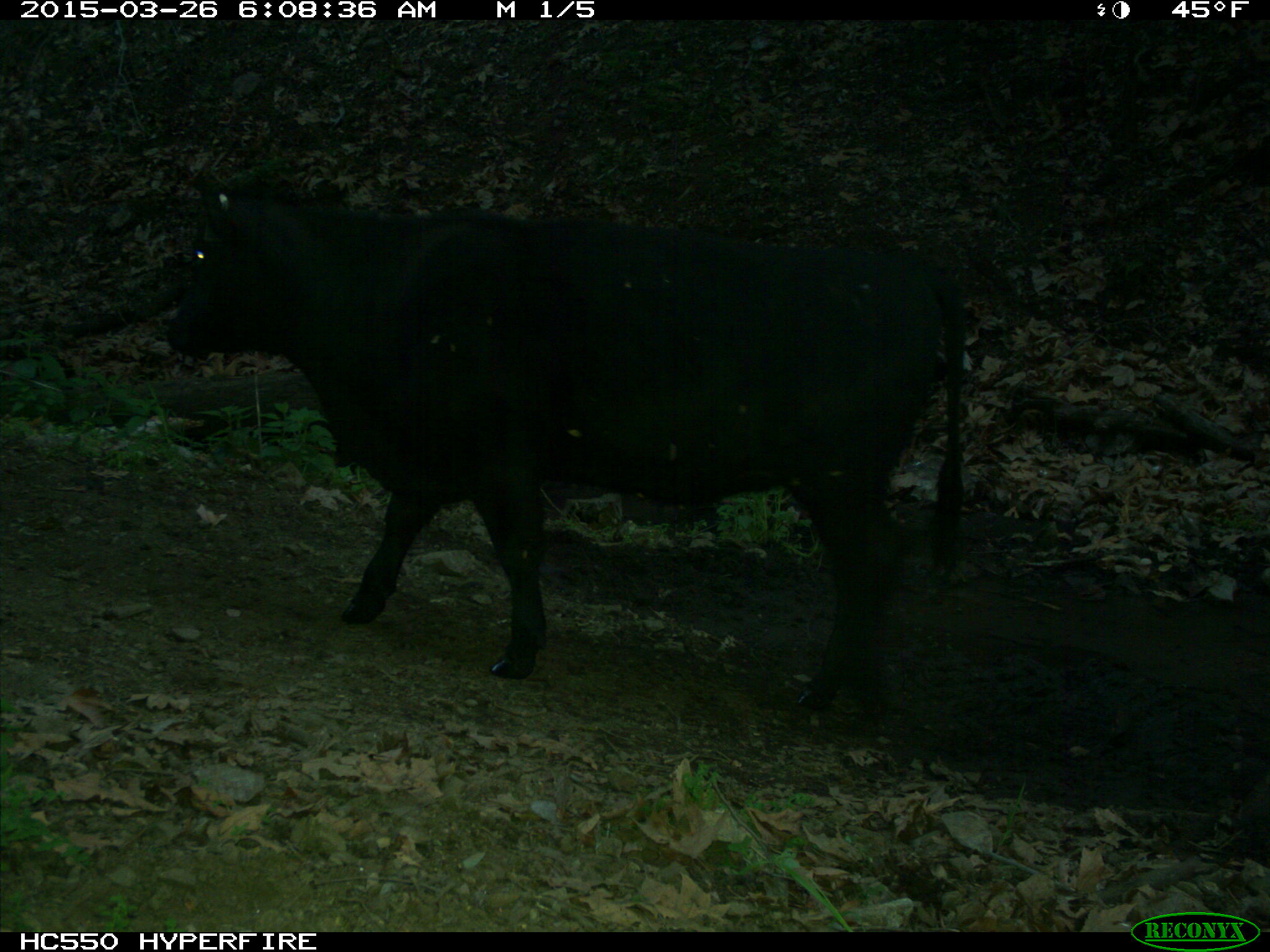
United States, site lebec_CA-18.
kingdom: Animalia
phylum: Chordata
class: Mammalia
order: Artiodactyla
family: Bovidae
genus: Bos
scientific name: Bos taurus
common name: domestic cow